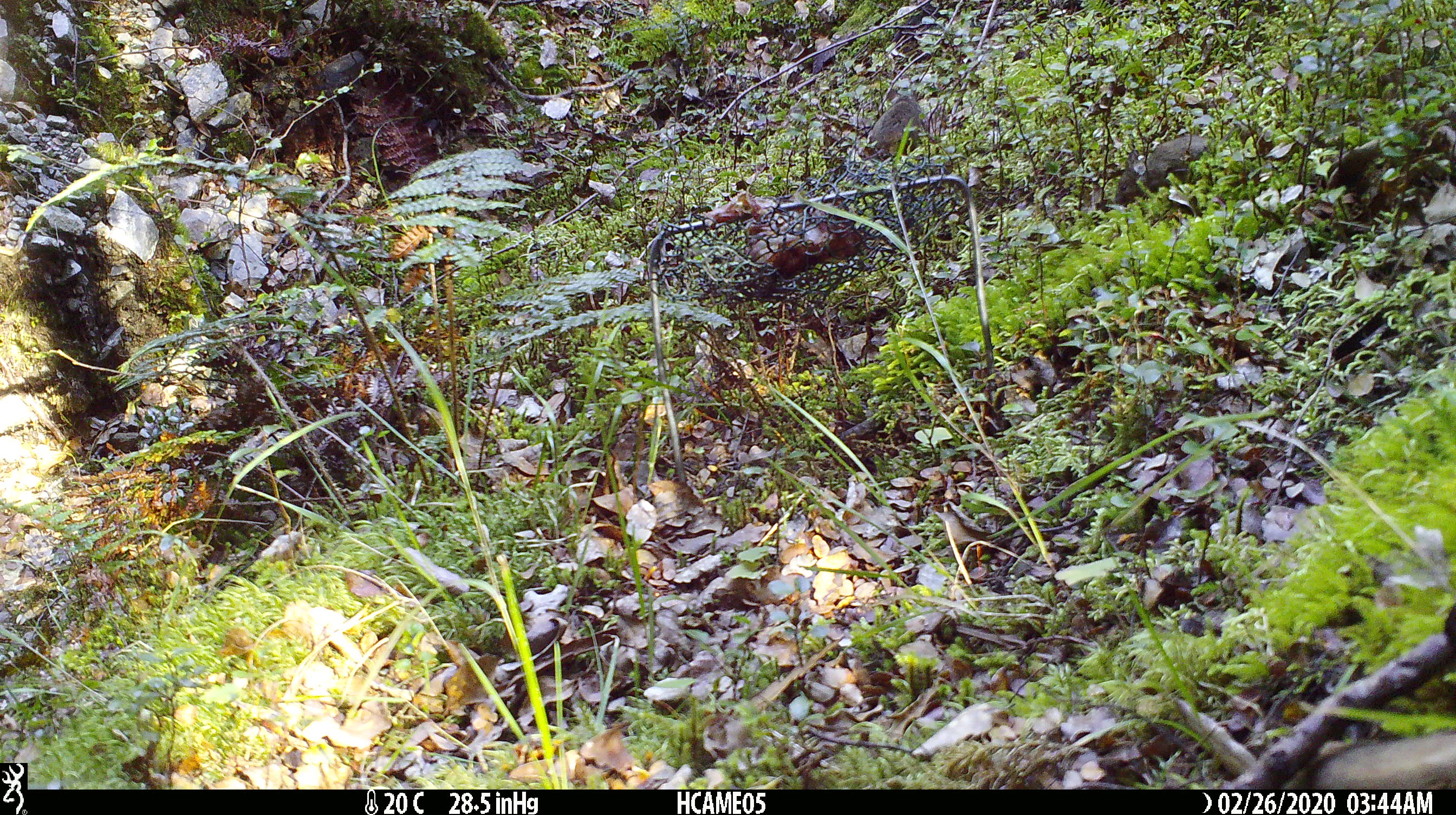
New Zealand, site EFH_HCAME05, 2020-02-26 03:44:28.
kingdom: Animalia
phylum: Chordata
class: Mammalia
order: Rodentia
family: Muridae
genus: Mus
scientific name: Mus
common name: mouse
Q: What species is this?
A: Mouse (Mus).